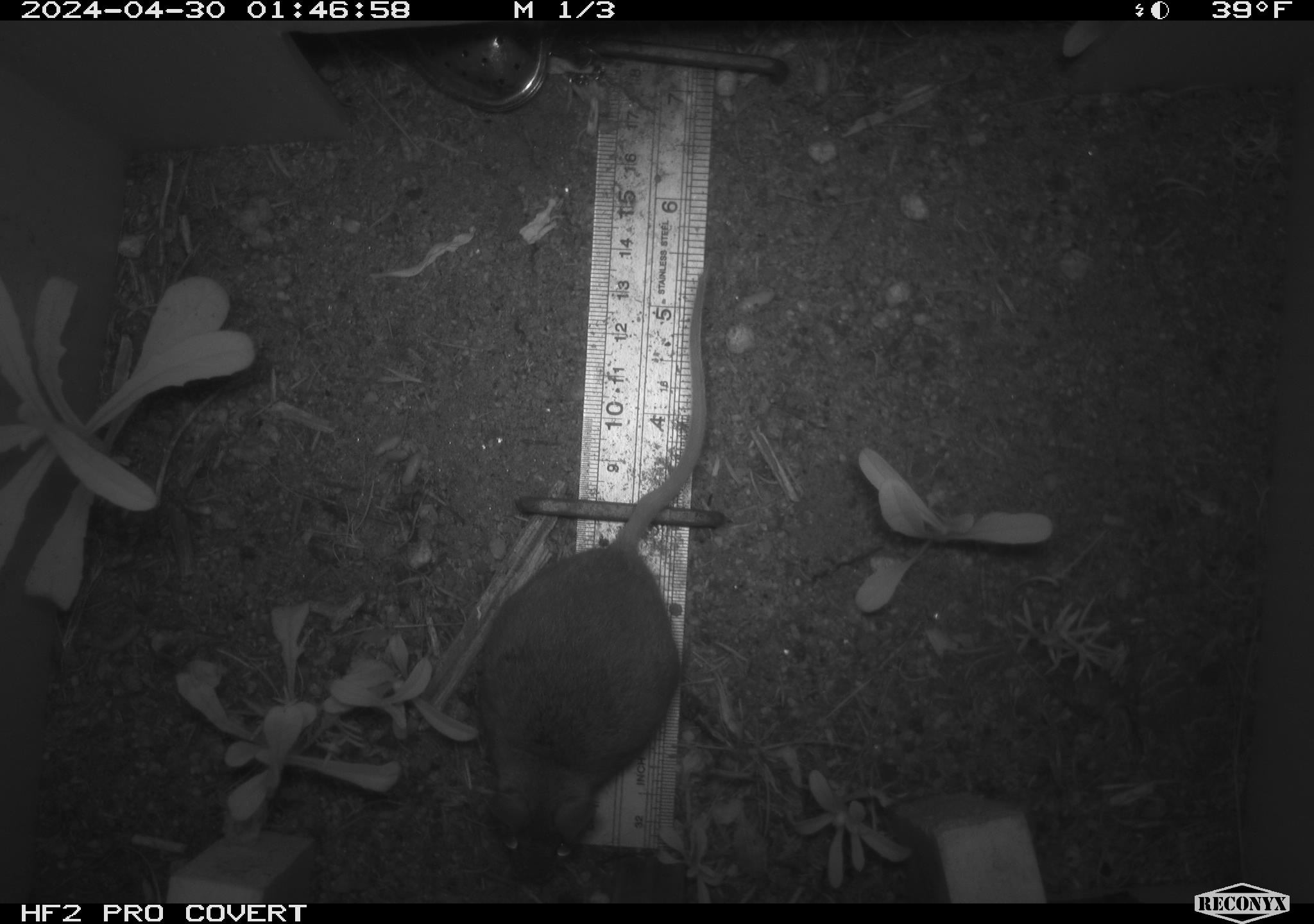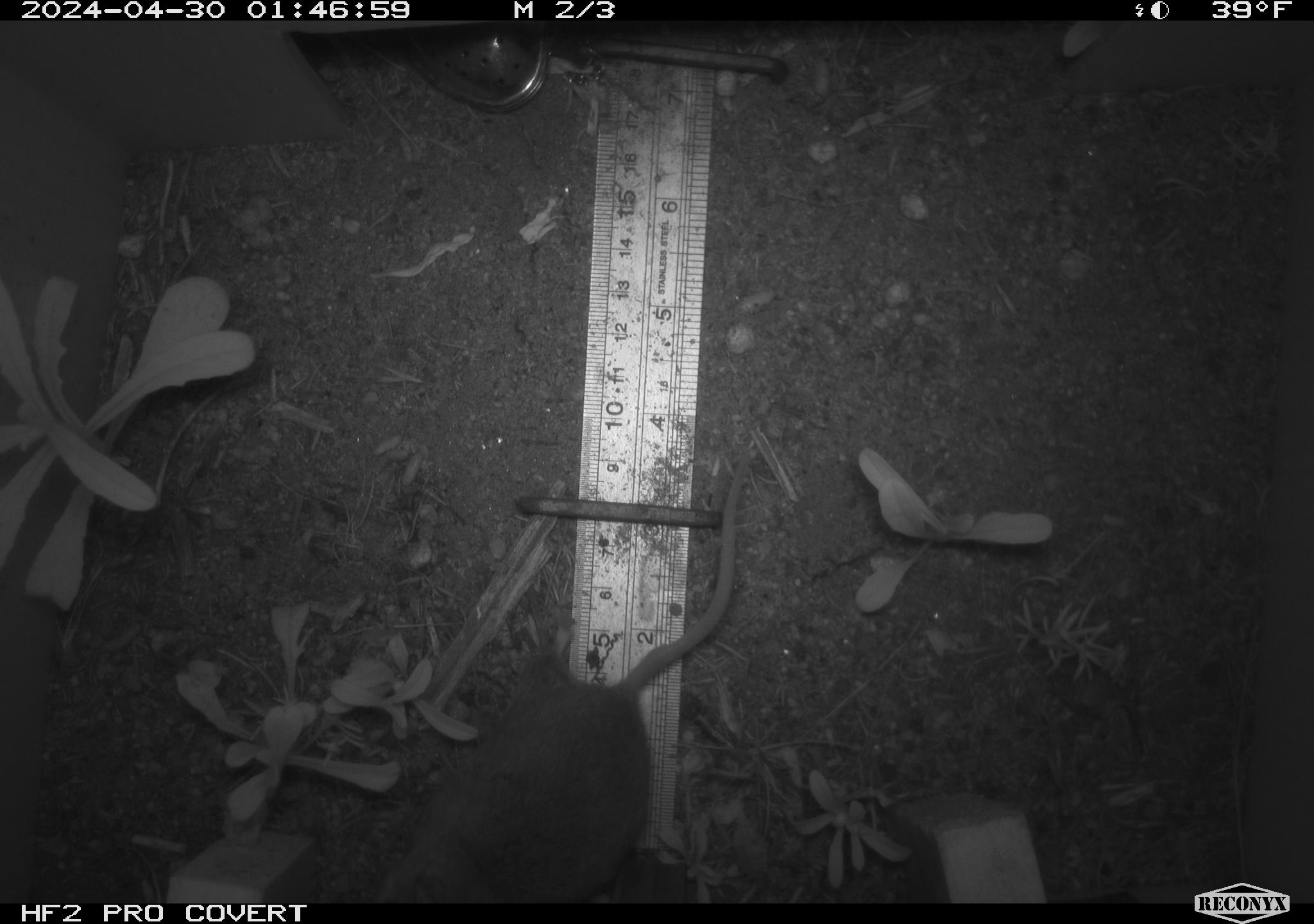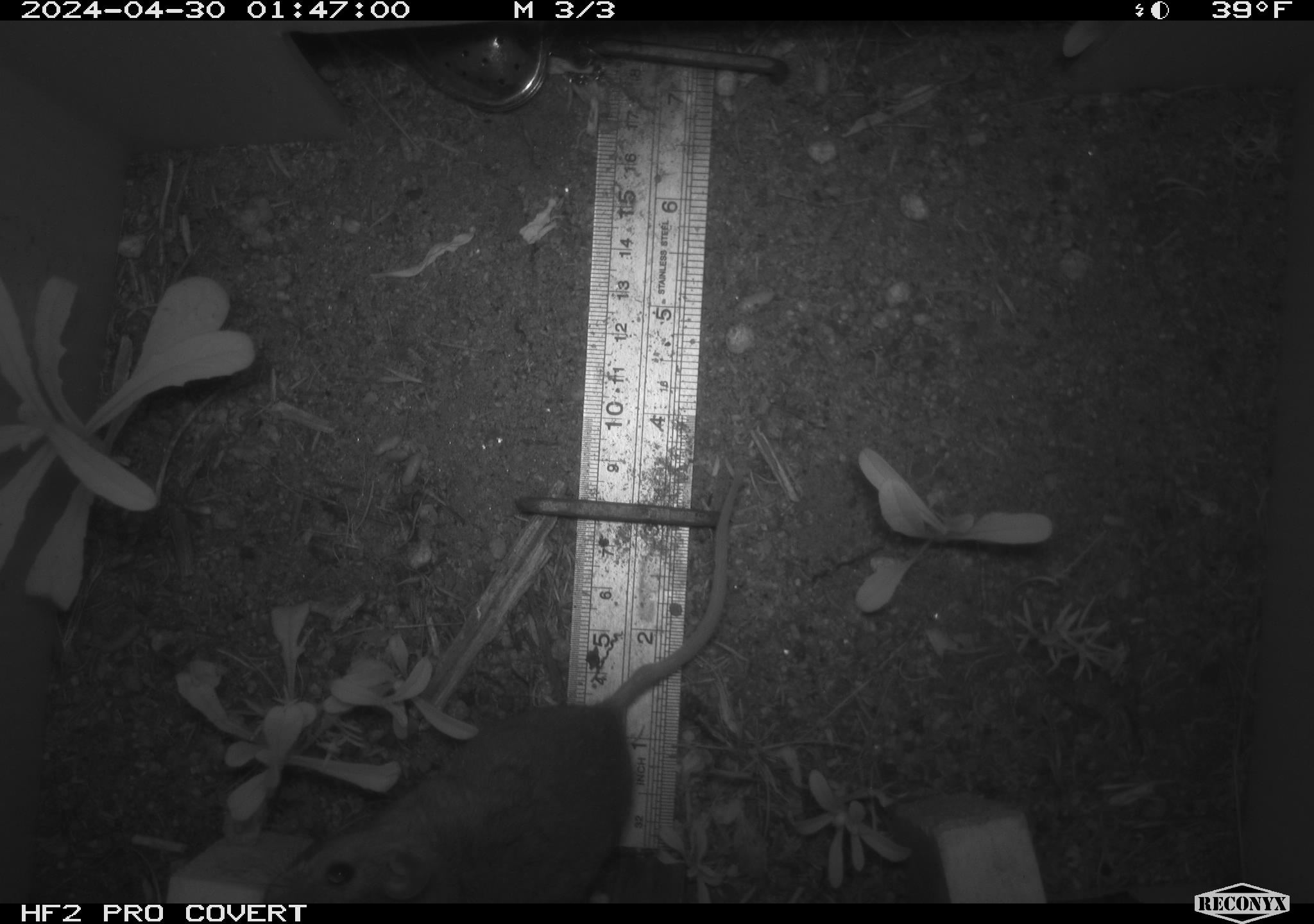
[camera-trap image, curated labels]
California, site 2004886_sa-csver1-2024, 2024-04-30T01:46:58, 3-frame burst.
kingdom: Animalia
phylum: Chordata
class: Mammalia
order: Rodentia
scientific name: Rodentia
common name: rodent